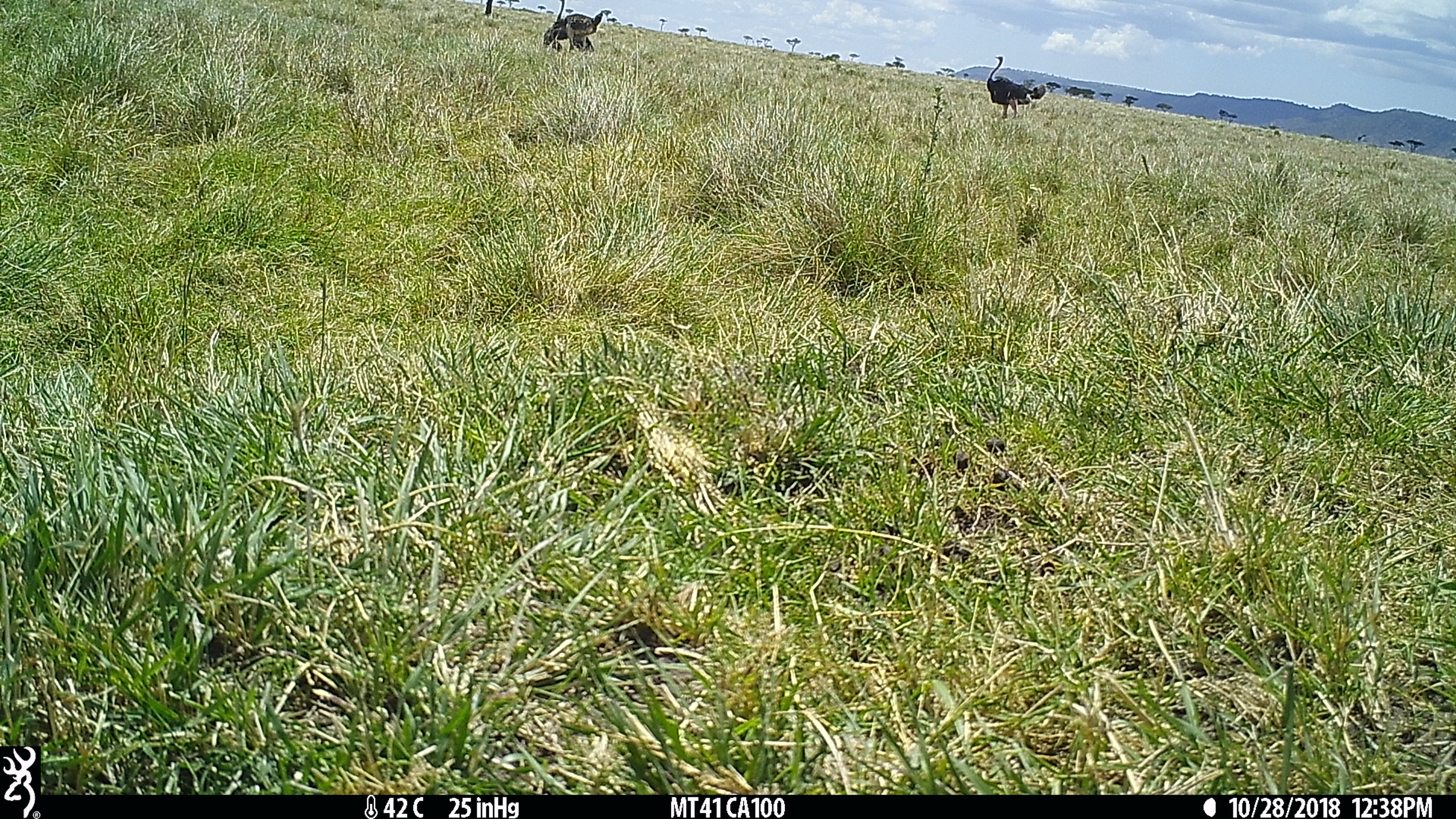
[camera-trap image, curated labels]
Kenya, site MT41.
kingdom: Animalia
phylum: Chordata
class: Aves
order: Struthioniformes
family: Struthionidae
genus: Struthio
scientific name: Struthio camelus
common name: ostrich